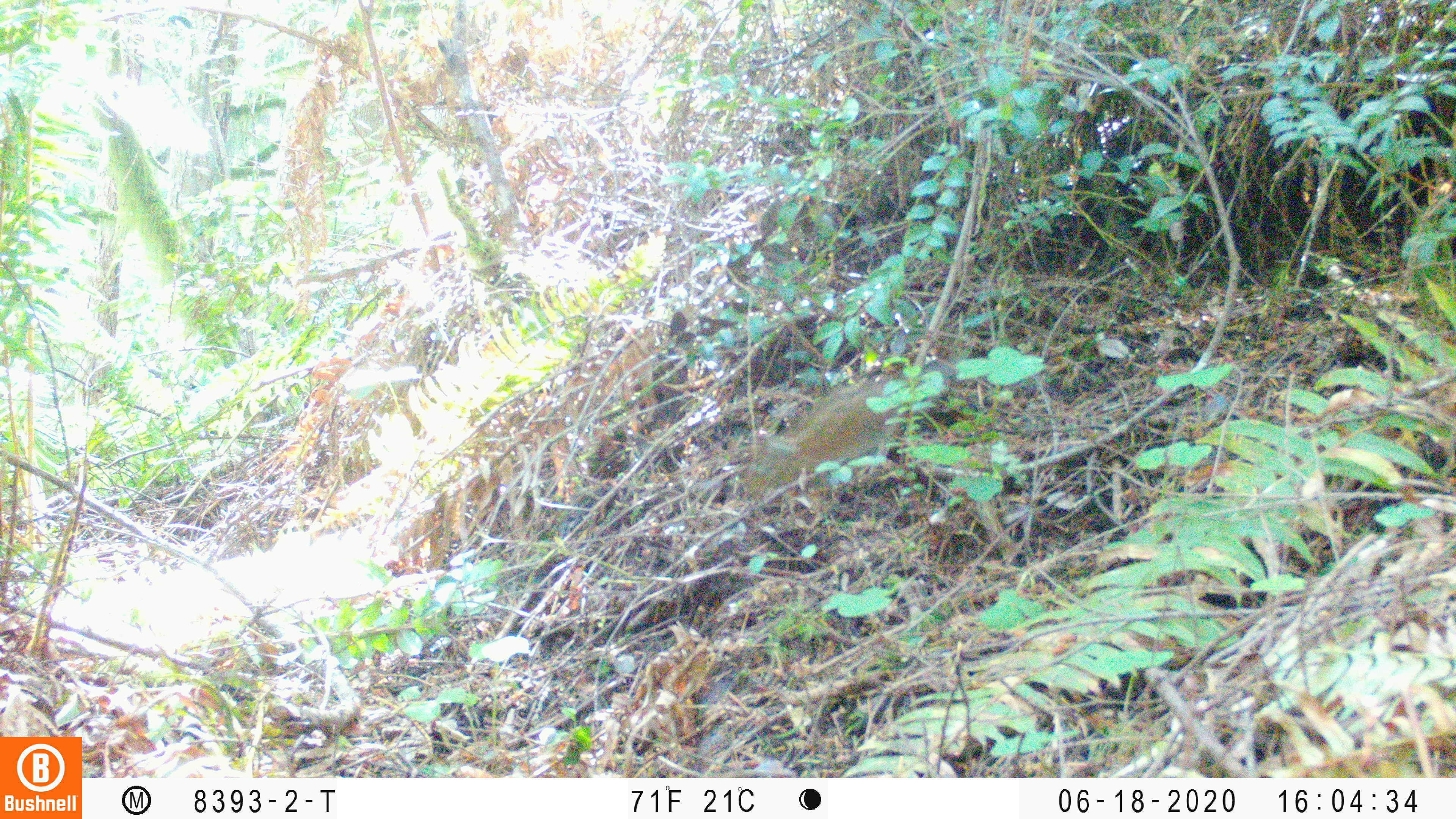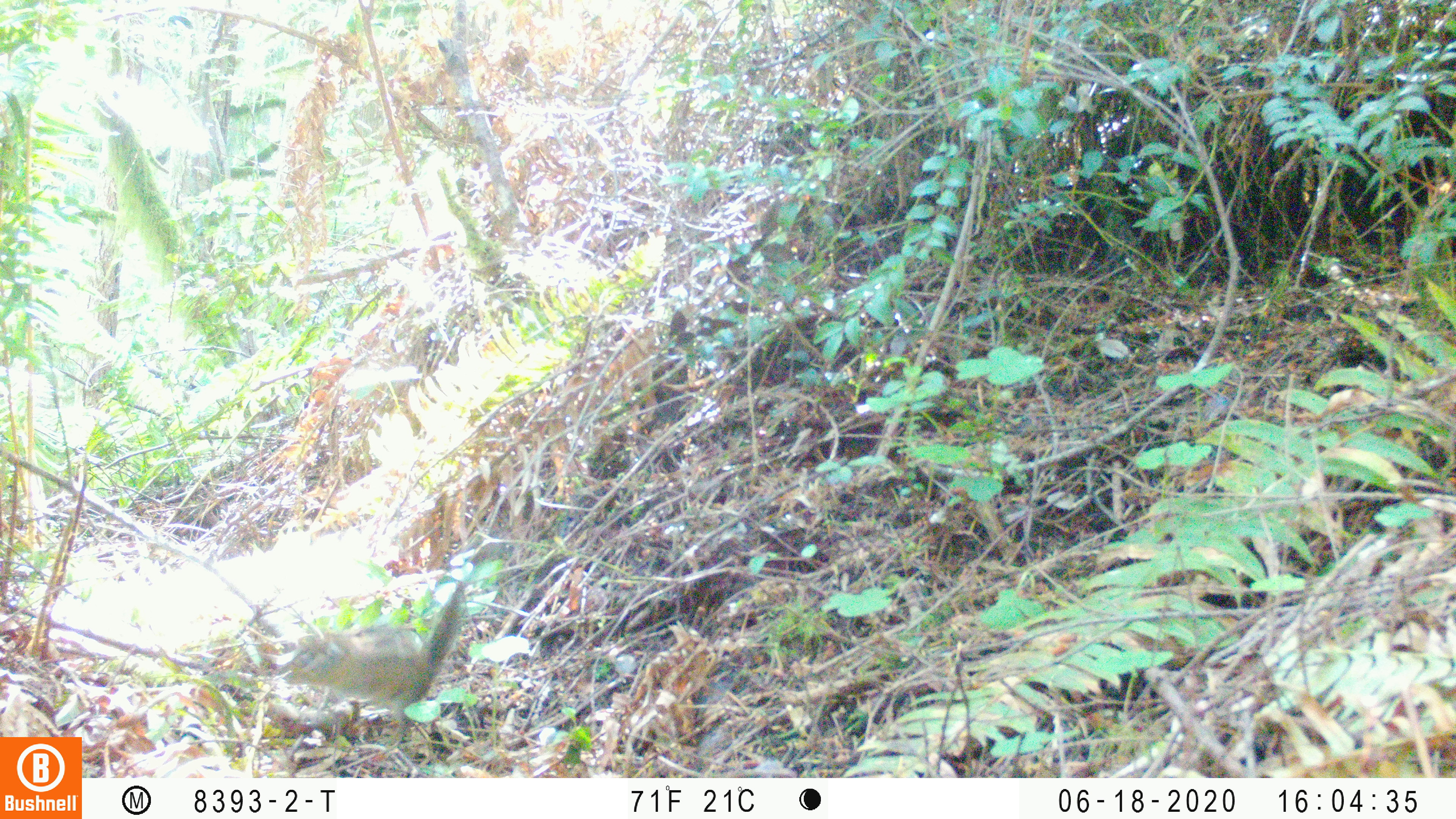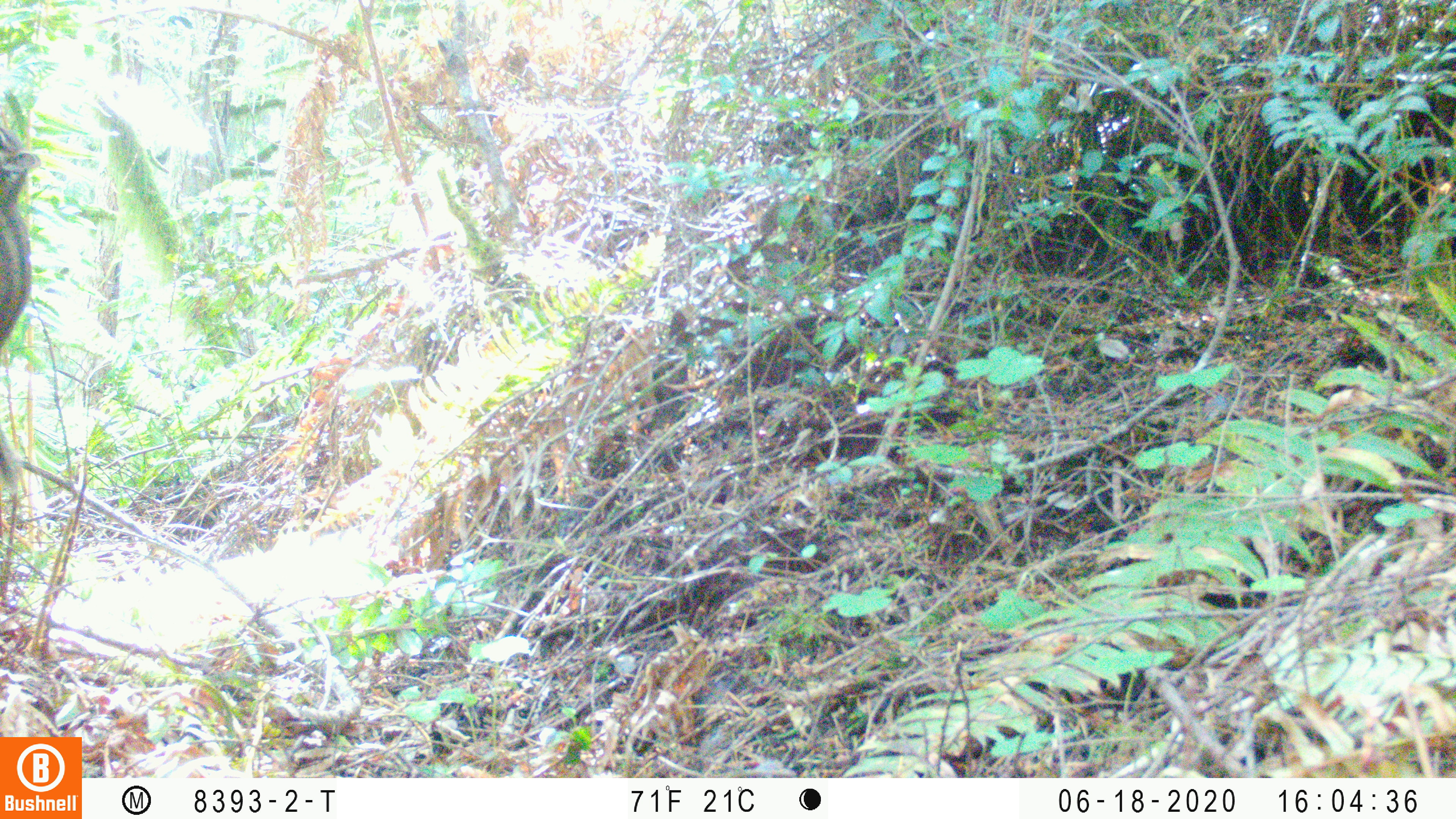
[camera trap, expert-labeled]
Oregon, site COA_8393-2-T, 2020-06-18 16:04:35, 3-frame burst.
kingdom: Animalia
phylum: Chordata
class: Mammalia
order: Rodentia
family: Sciuridae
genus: Neotamias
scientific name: Neotamias townsendii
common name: townsend's chipmunk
Townsend's chipmunk (Neotamias townsendii).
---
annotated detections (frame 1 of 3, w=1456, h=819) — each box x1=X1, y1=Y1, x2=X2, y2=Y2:
townsend's chipmunk: x1=742, y1=374, x2=896, y2=500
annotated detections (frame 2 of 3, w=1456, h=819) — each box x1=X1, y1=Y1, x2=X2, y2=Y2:
townsend's chipmunk: x1=272, y1=575, x2=474, y2=740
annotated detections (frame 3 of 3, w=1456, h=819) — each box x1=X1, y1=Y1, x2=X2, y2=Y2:
townsend's chipmunk: x1=0, y1=122, x2=46, y2=492